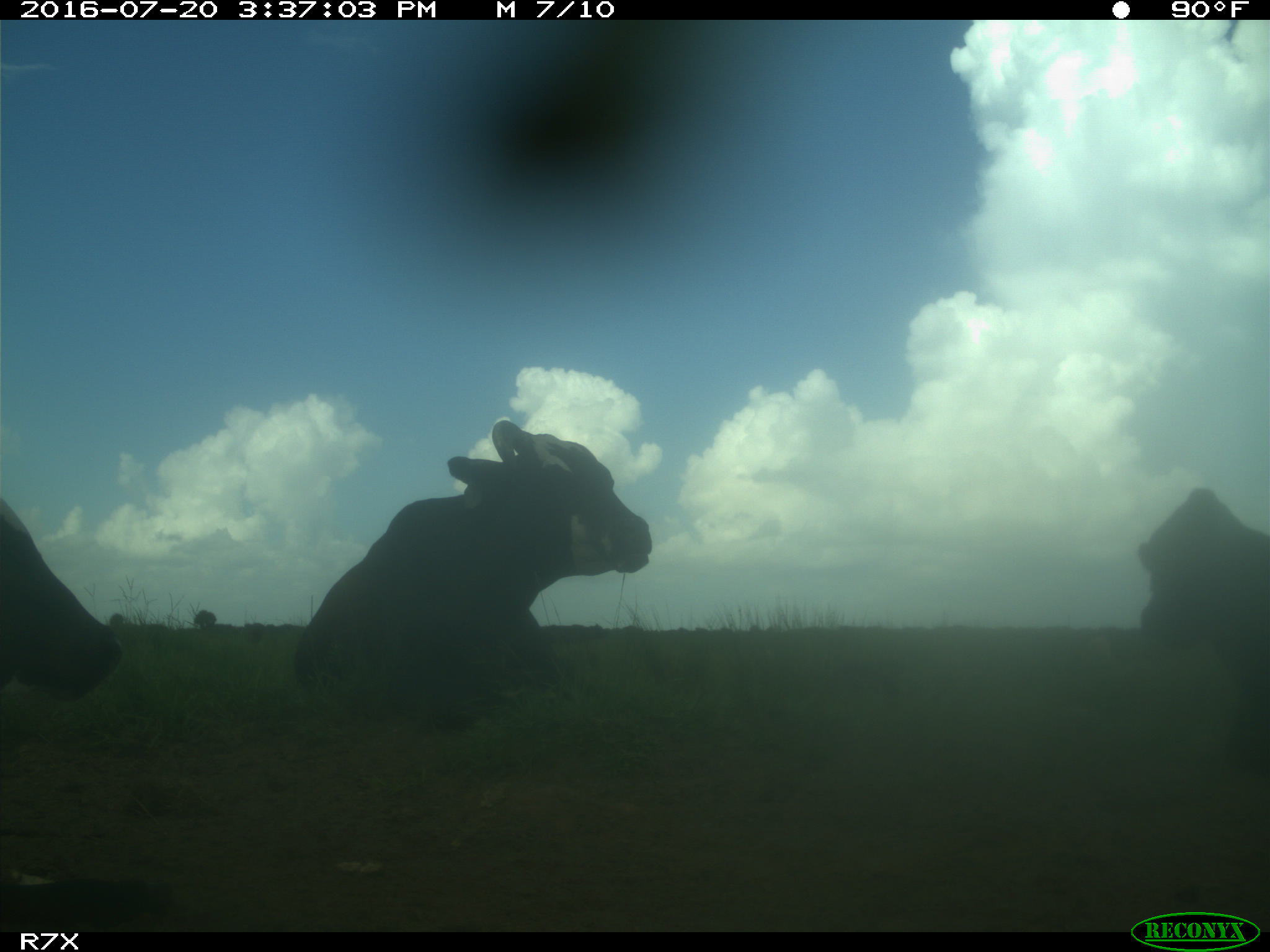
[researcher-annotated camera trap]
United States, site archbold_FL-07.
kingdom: Animalia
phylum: Chordata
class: Mammalia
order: Artiodactyla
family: Bovidae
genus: Bos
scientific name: Bos taurus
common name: domestic cow